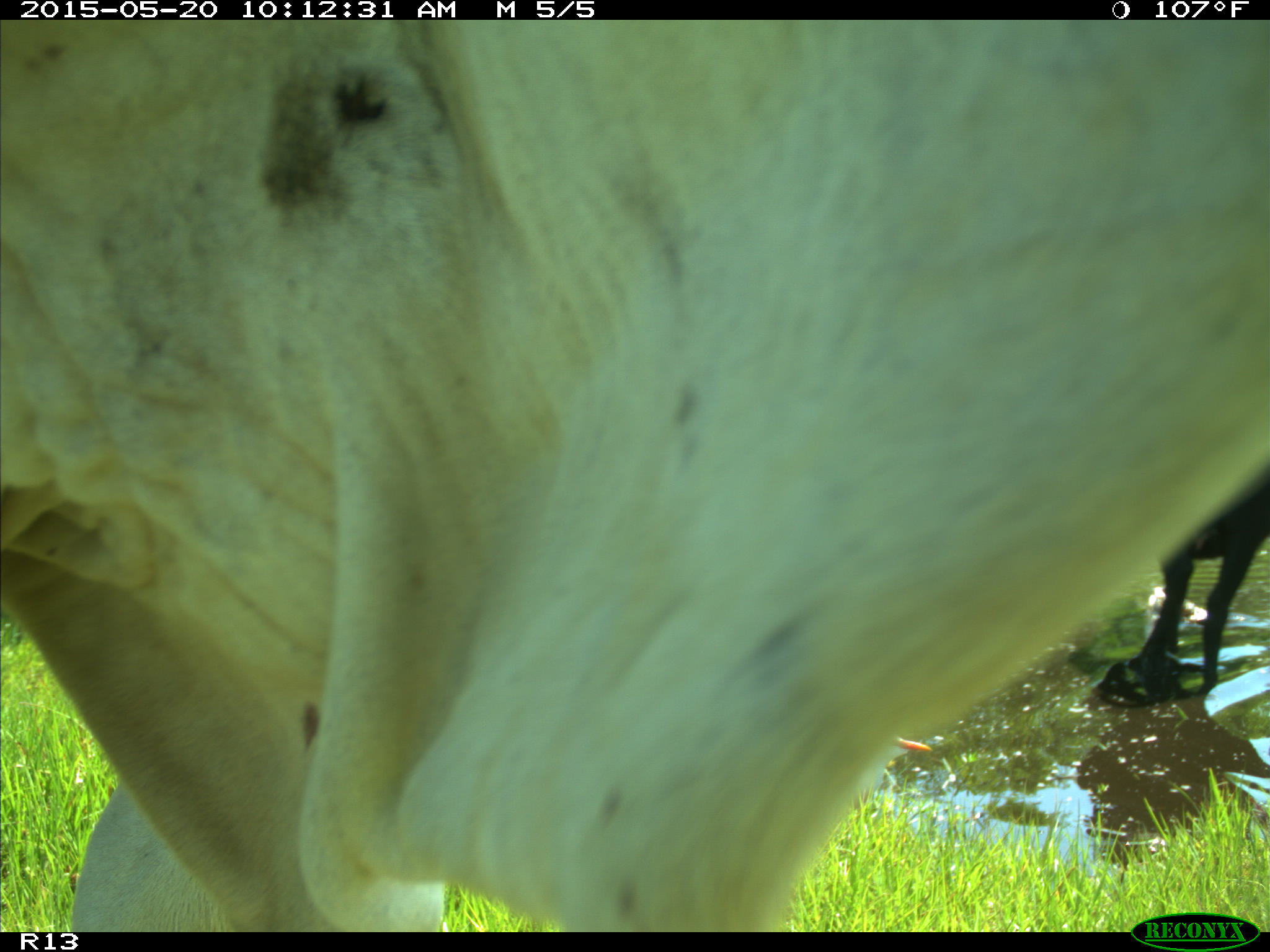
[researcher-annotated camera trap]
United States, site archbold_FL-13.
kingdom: Animalia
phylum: Chordata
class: Mammalia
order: Artiodactyla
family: Bovidae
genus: Bos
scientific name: Bos taurus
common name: domestic cow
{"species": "Bos taurus (domestic cow)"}